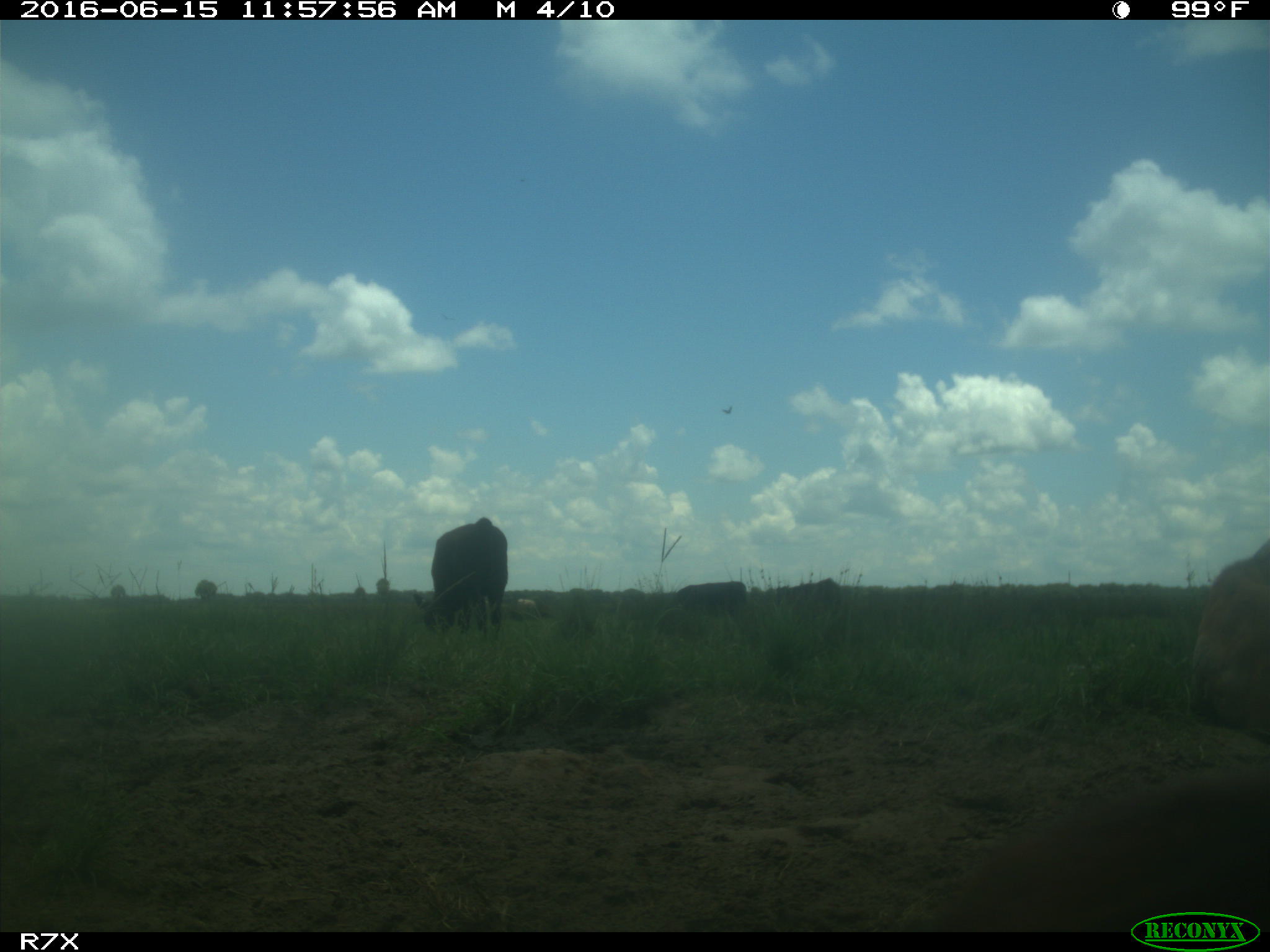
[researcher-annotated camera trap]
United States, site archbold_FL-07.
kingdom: Animalia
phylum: Chordata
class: Mammalia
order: Artiodactyla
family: Bovidae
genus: Bos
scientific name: Bos taurus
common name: domestic cow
Bos taurus (domestic cow).